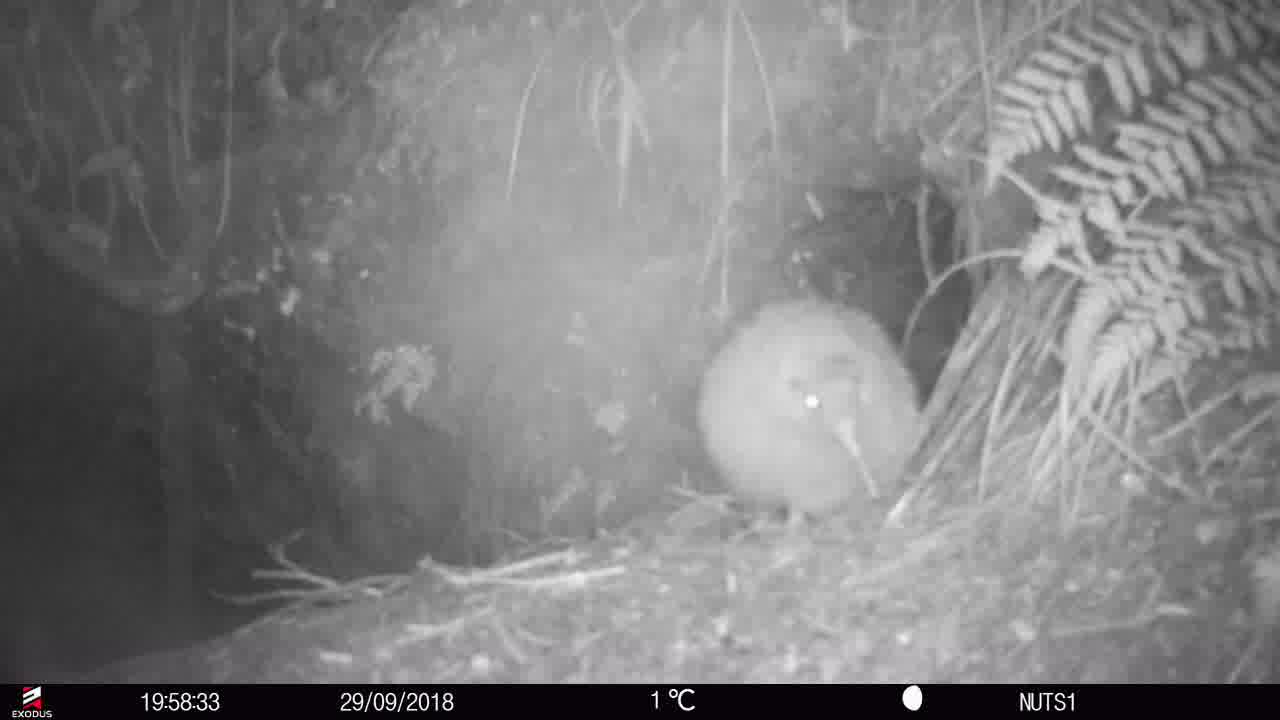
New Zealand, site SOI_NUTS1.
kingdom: Animalia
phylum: Chordata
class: Aves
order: Apterygiformes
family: Apterygidae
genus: Apteryx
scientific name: Apteryx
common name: kiwi